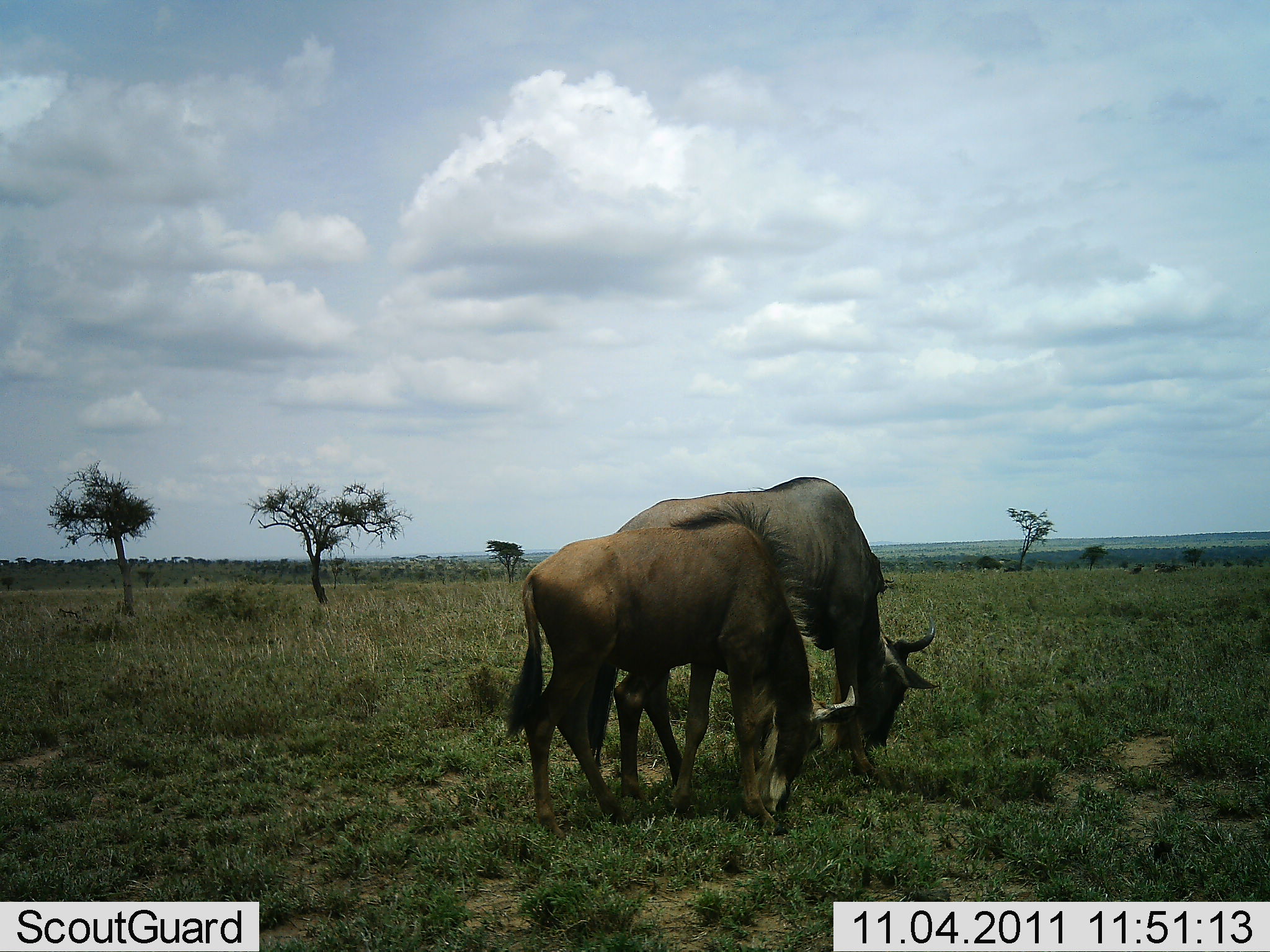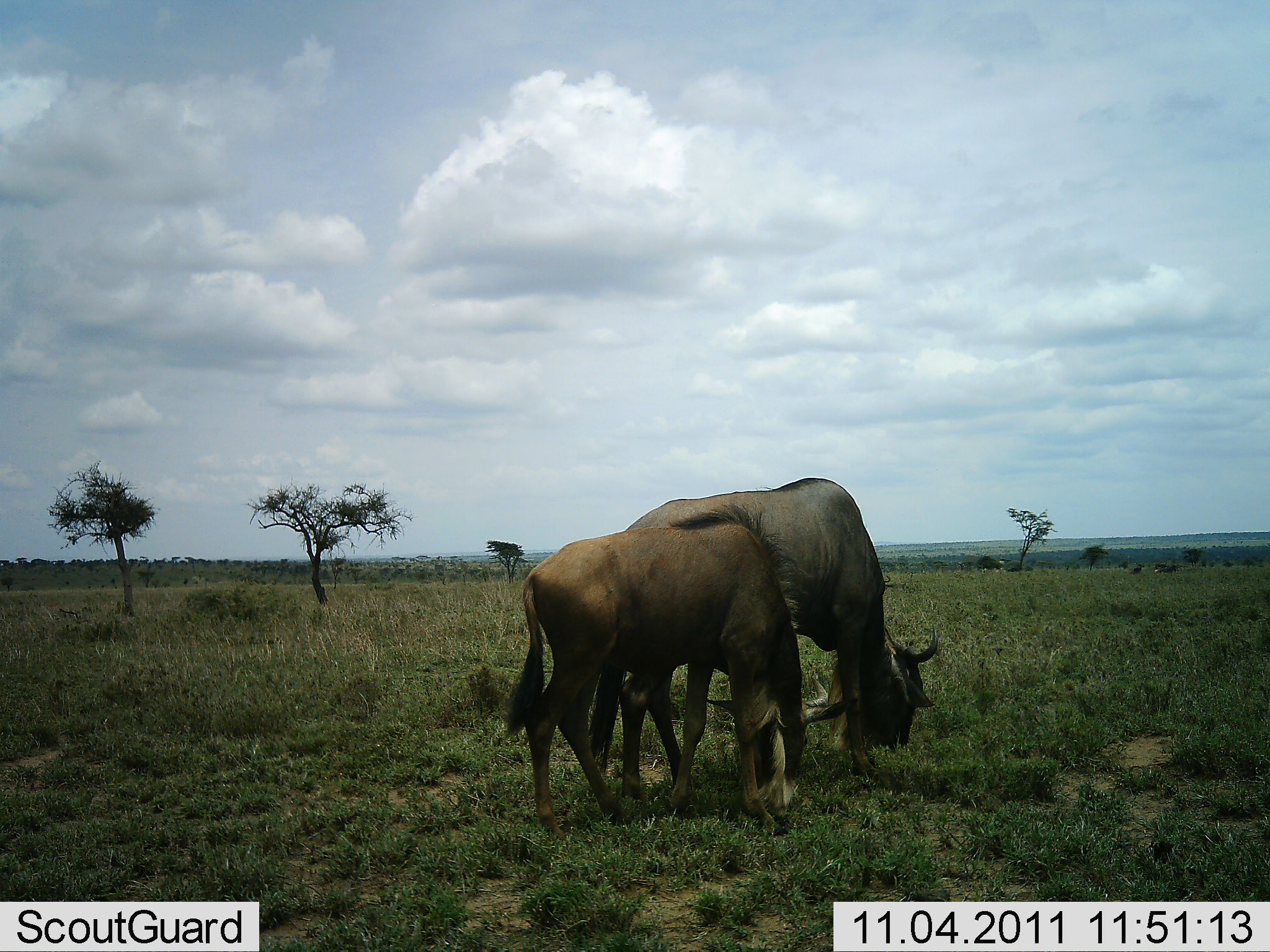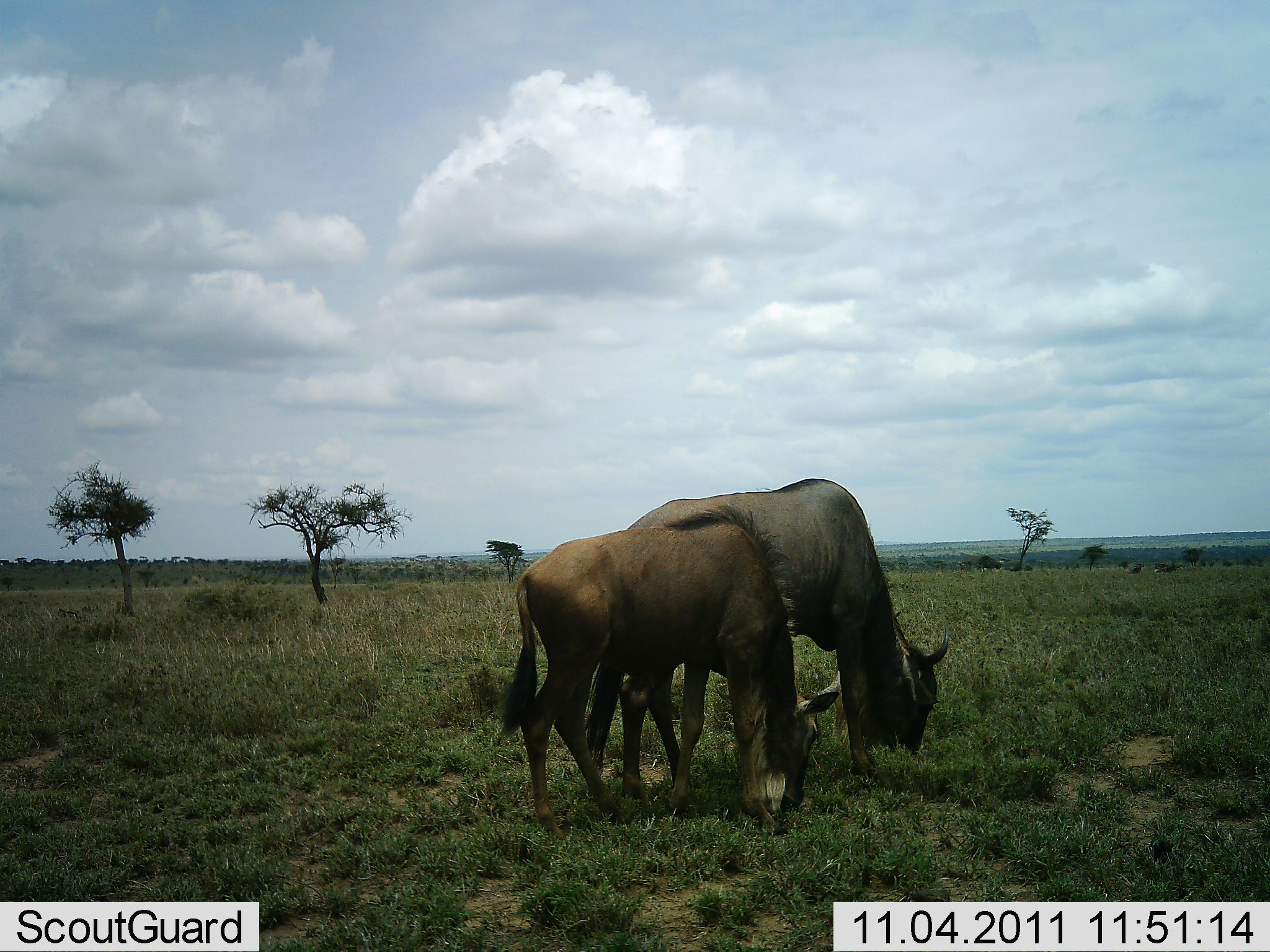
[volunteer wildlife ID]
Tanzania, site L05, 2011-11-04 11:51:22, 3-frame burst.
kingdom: Animalia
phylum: Chordata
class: Mammalia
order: Artiodactyla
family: Bovidae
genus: Connochaetes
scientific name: Connochaetes taurinus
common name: blue wildebeest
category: wildebeest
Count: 2.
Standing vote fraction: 33%.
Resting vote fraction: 0%.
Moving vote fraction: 0%.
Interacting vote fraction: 0%.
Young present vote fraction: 0%.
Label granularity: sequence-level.